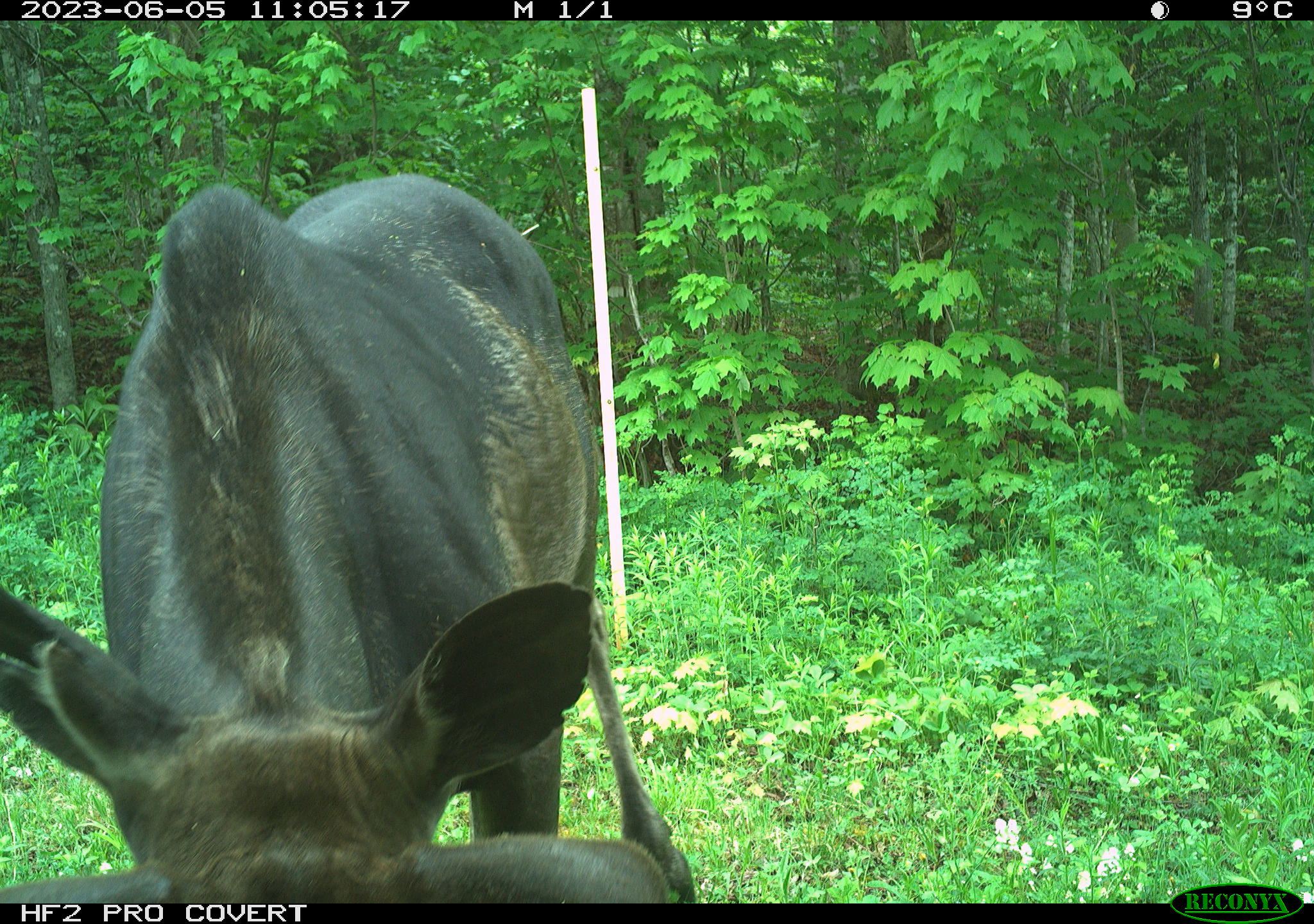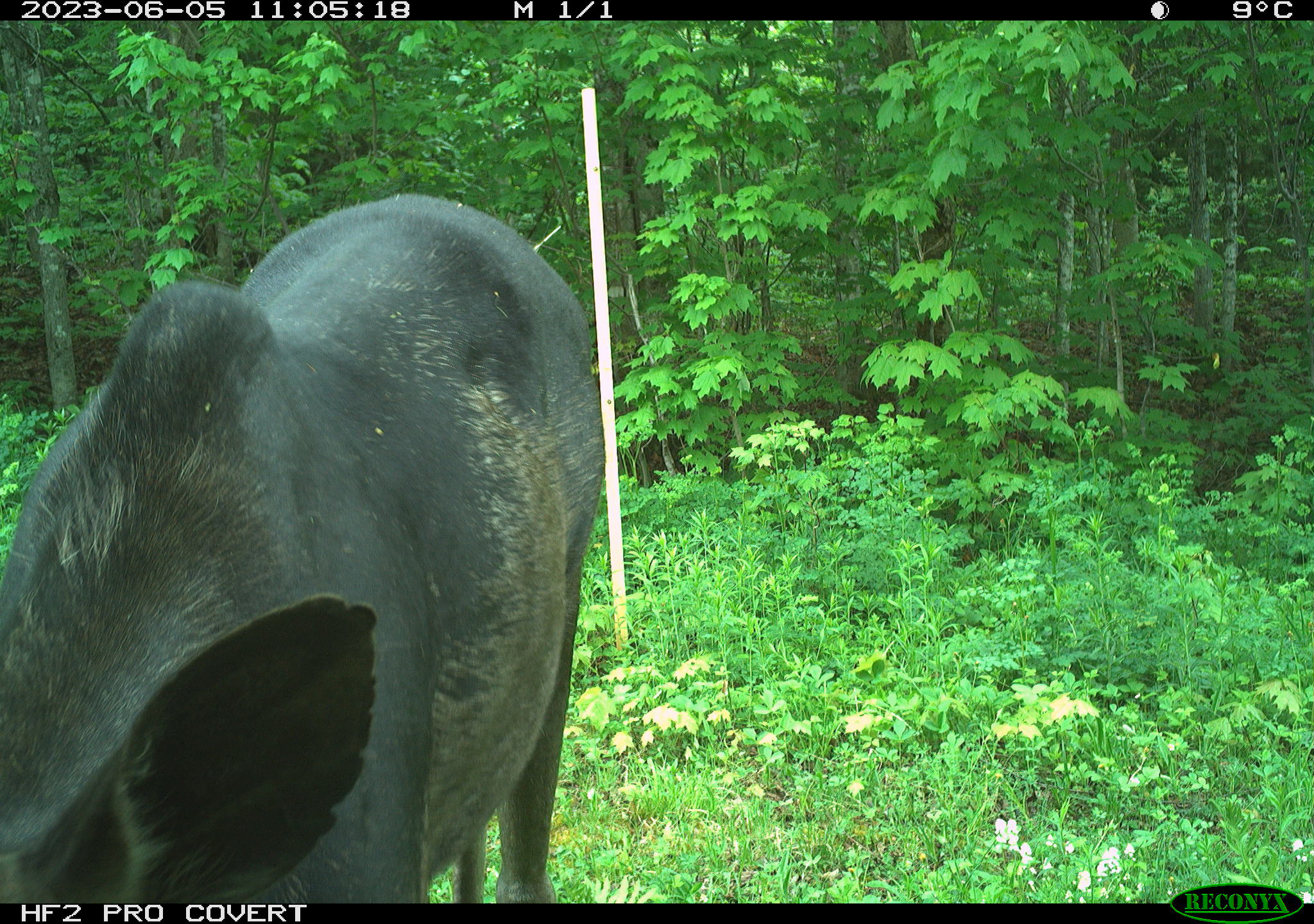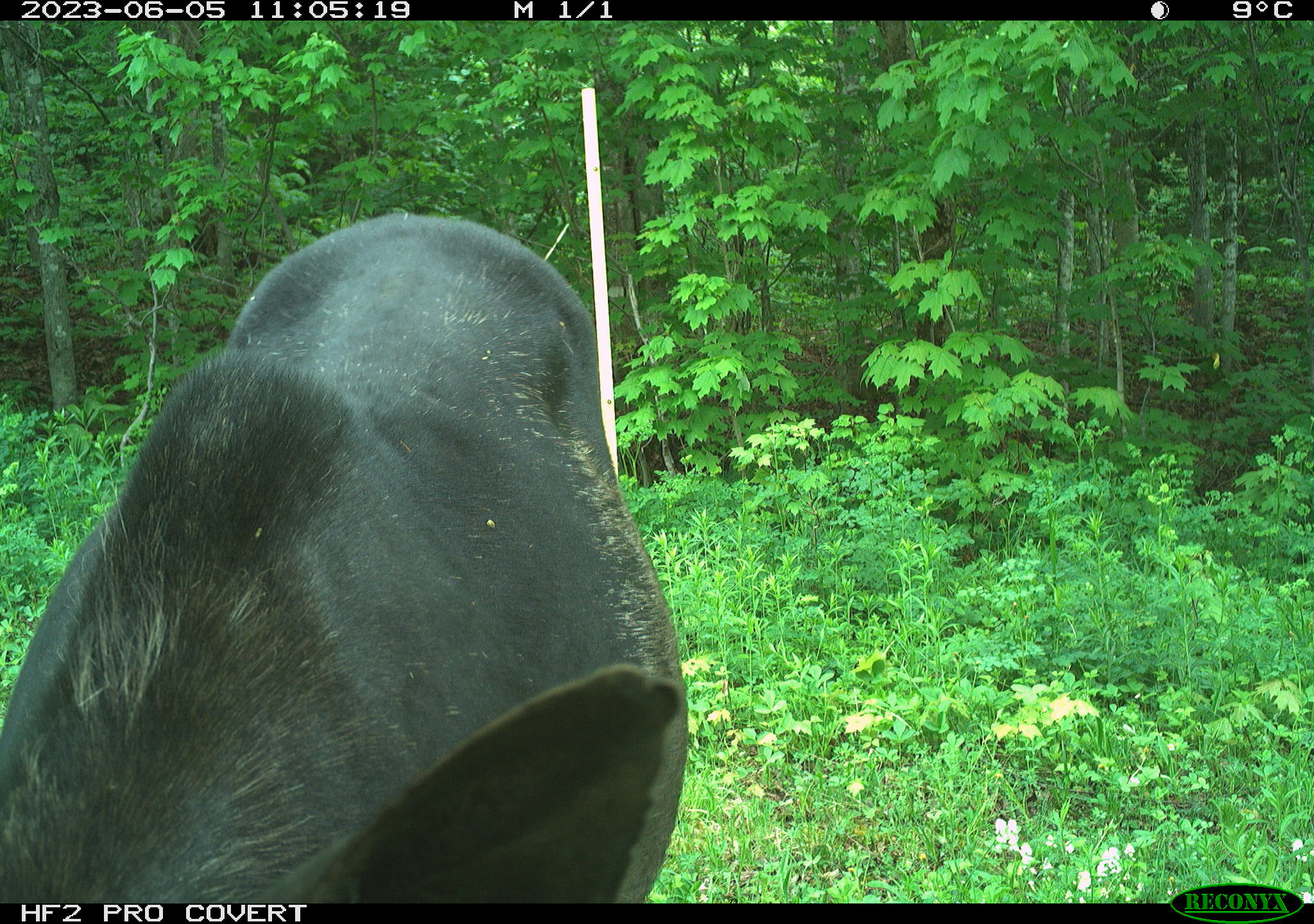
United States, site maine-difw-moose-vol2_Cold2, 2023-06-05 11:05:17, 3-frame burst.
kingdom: Animalia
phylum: Chordata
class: Mammalia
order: Artiodactyla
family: Cervidae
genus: Alces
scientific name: Alces alces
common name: moose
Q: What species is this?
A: Moose (Alces alces).